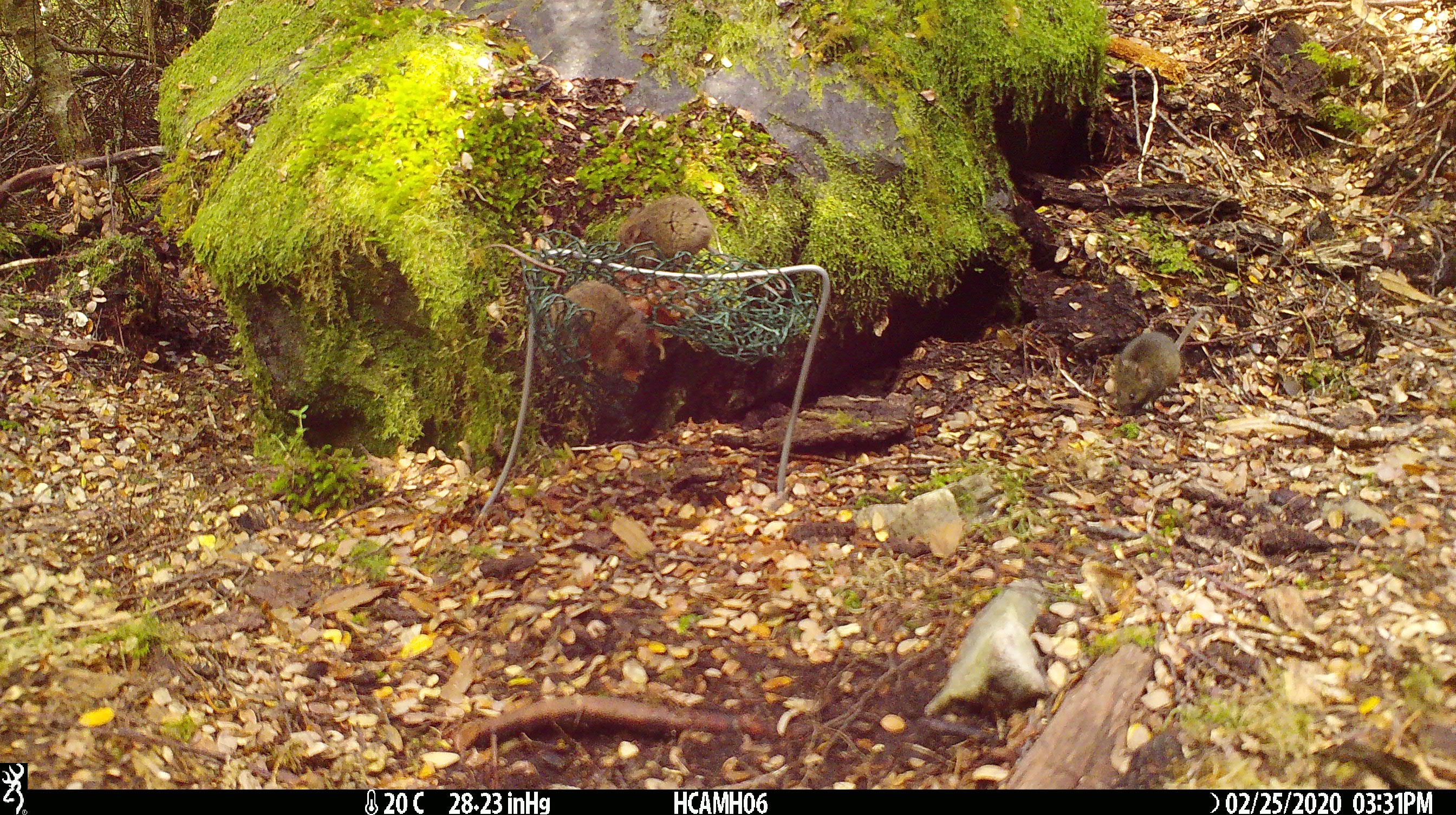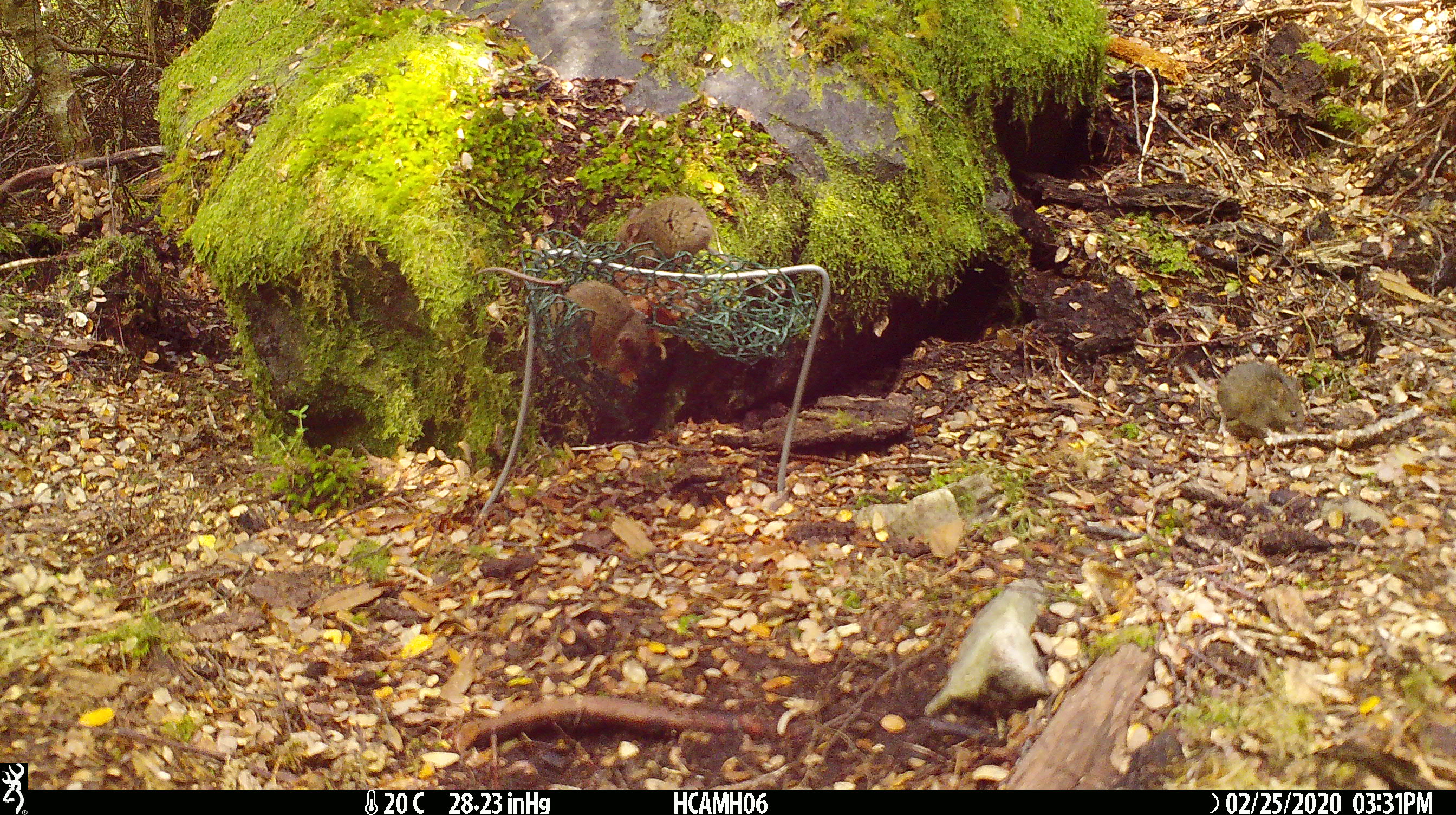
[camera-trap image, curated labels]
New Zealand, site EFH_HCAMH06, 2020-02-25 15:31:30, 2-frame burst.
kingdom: Animalia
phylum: Chordata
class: Mammalia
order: Rodentia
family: Muridae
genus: Mus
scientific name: Mus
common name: mouse